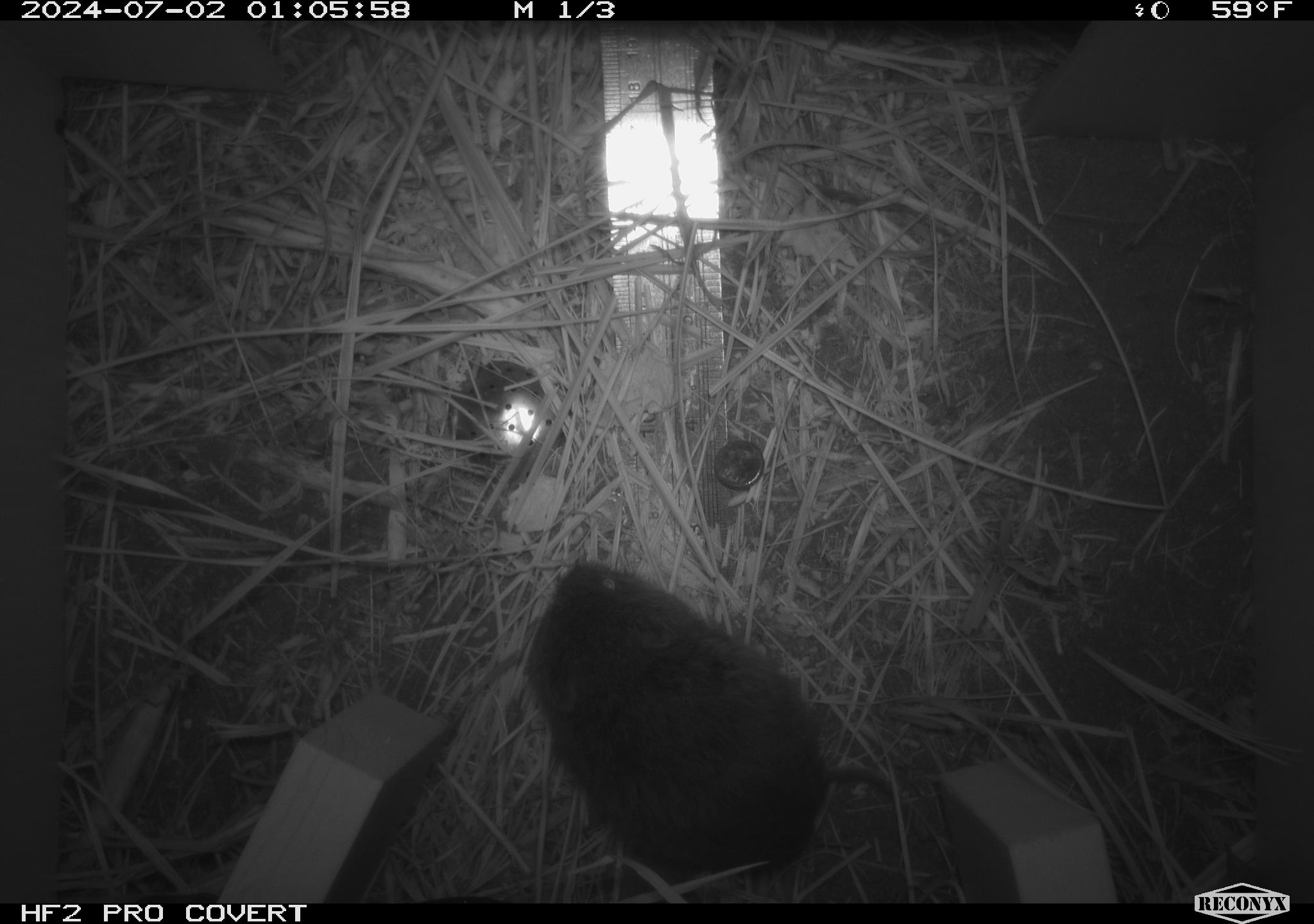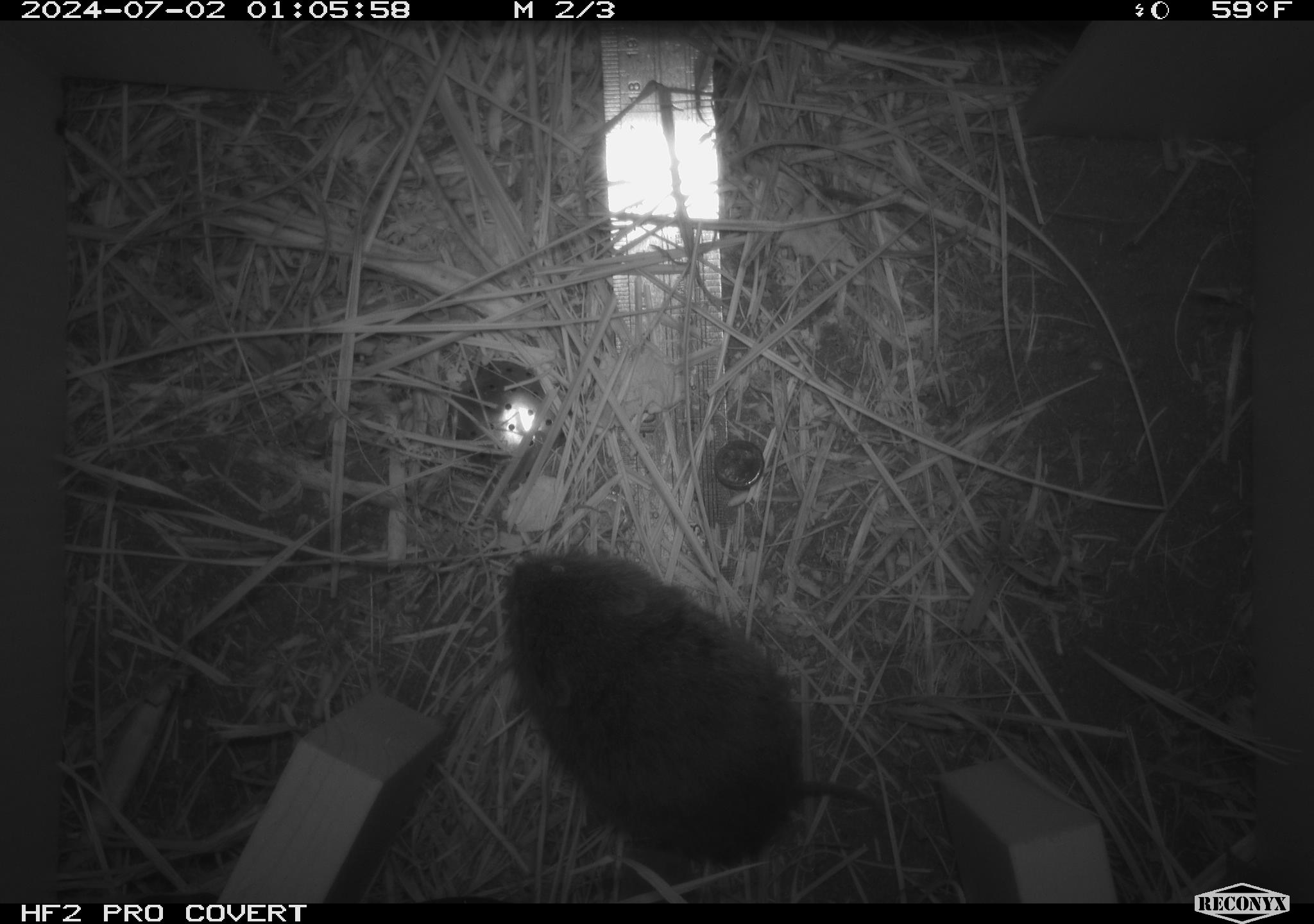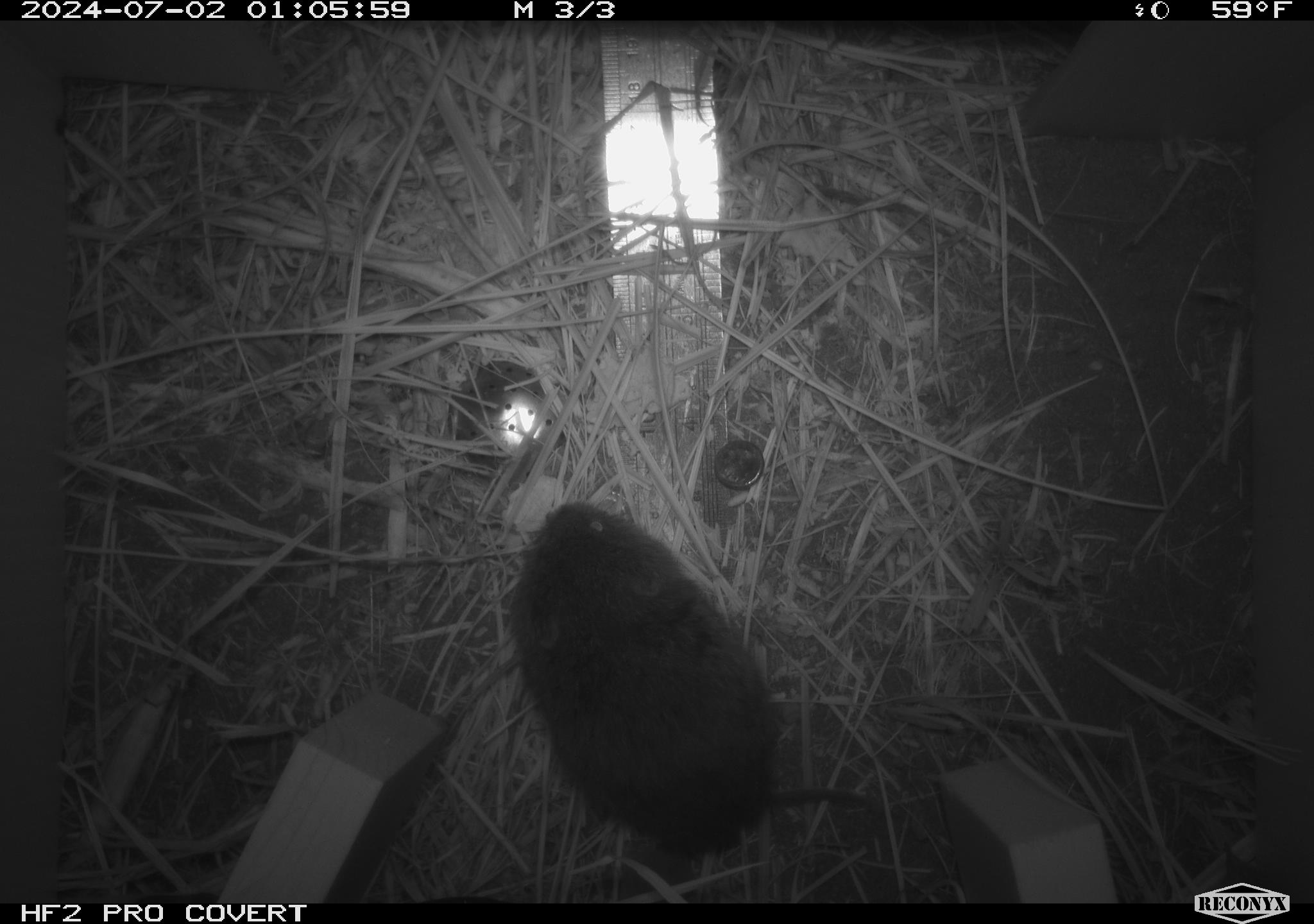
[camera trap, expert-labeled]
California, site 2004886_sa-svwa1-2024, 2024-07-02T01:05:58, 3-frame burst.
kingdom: Animalia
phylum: Chordata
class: Mammalia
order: Rodentia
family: Cricetidae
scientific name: Arvicolinae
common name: voles, lemmings, and muskrats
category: arvicolinae subfamily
Arvicolinae subfamily (voles, lemmings, and muskrats) (Arvicolinae).